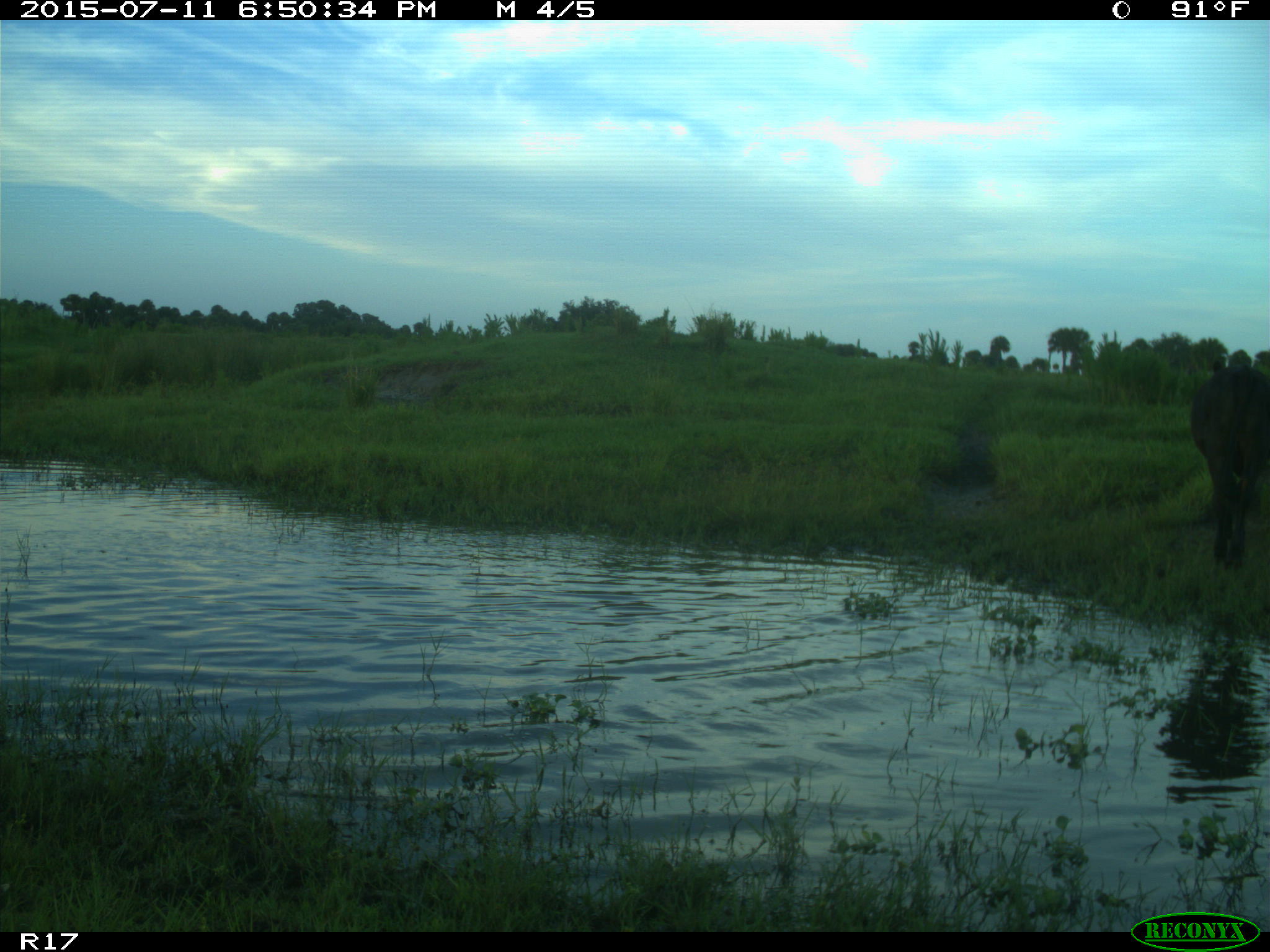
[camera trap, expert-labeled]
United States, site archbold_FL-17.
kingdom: Animalia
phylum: Chordata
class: Mammalia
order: Artiodactyla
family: Bovidae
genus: Bos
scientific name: Bos taurus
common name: domestic cow